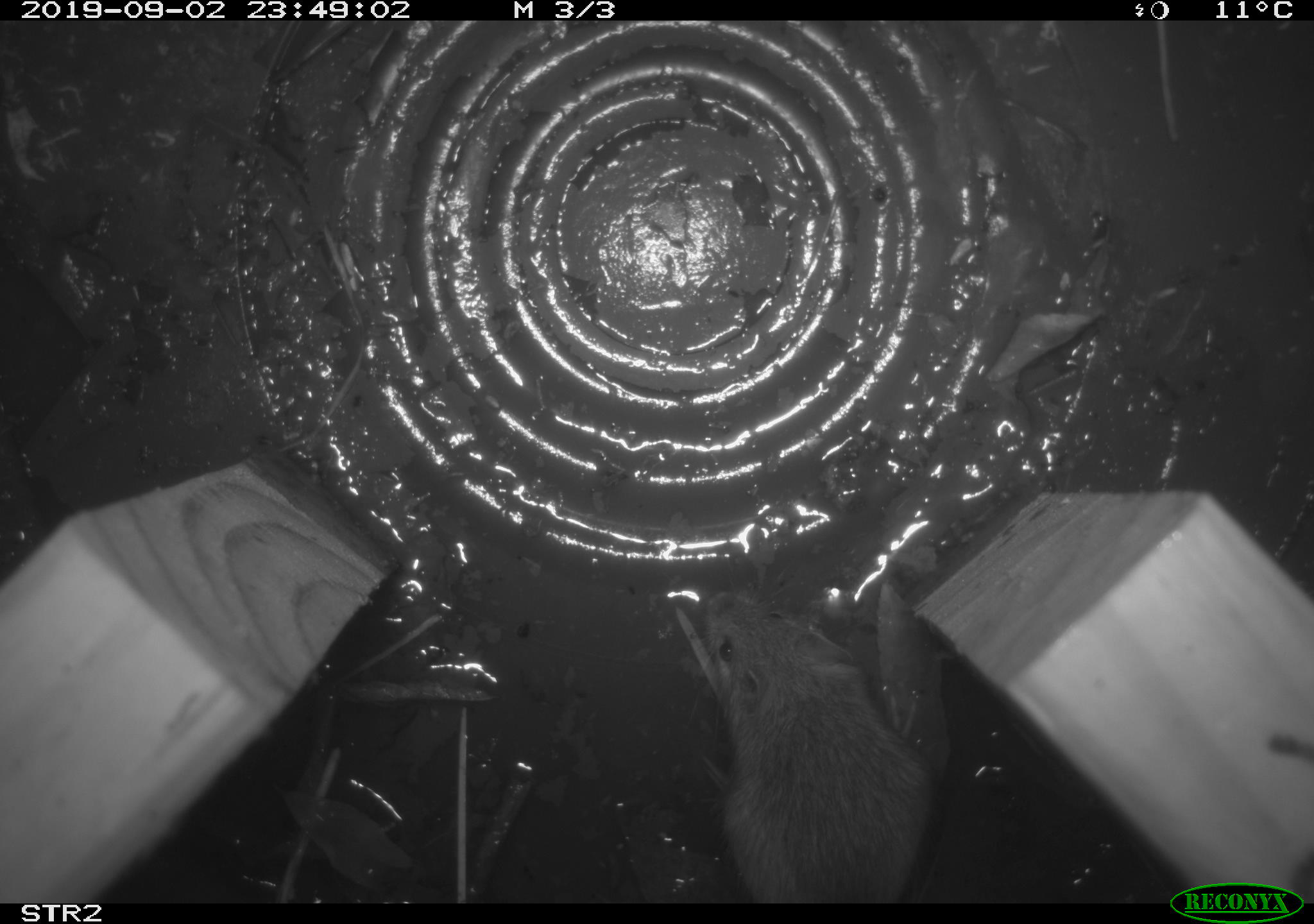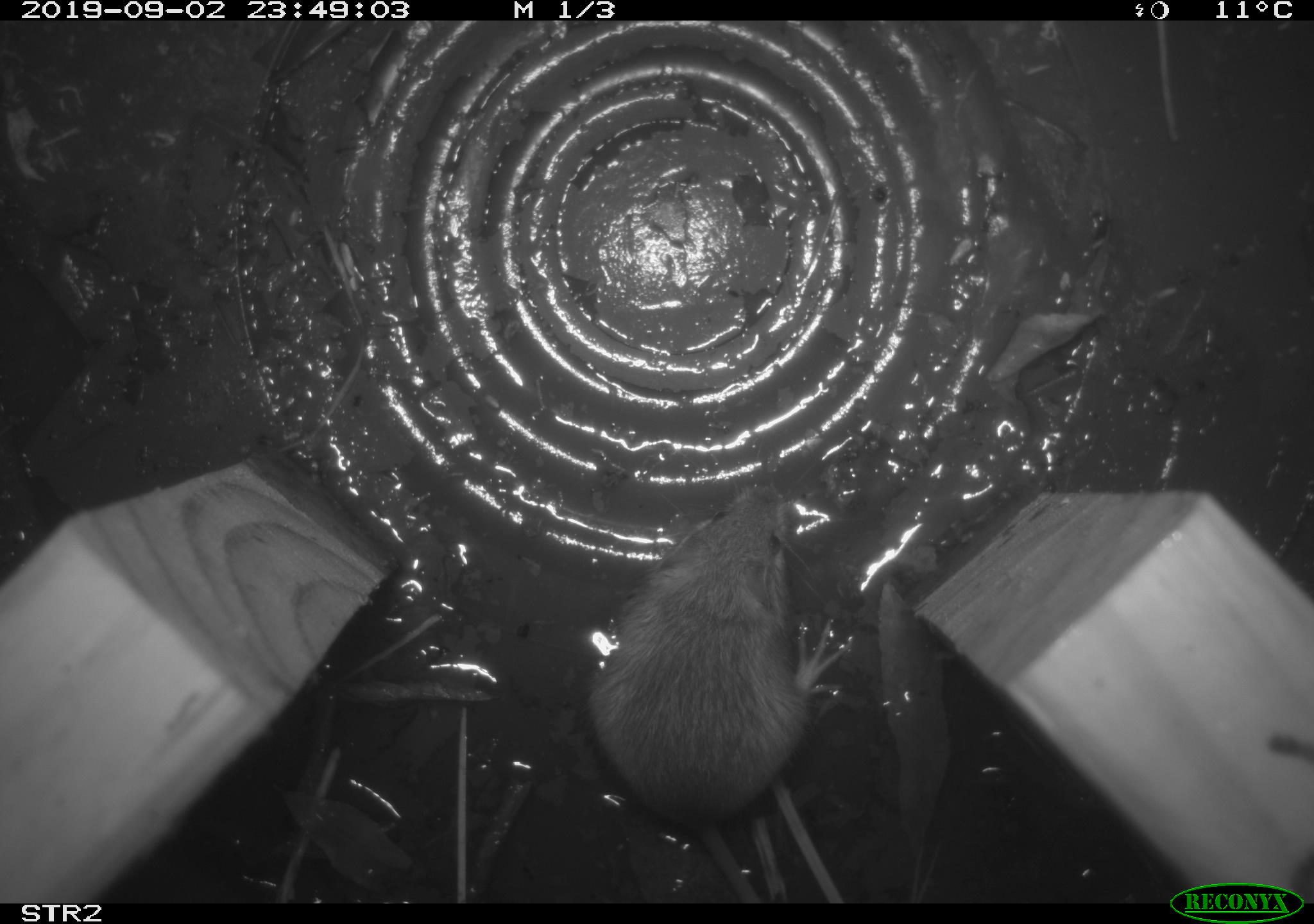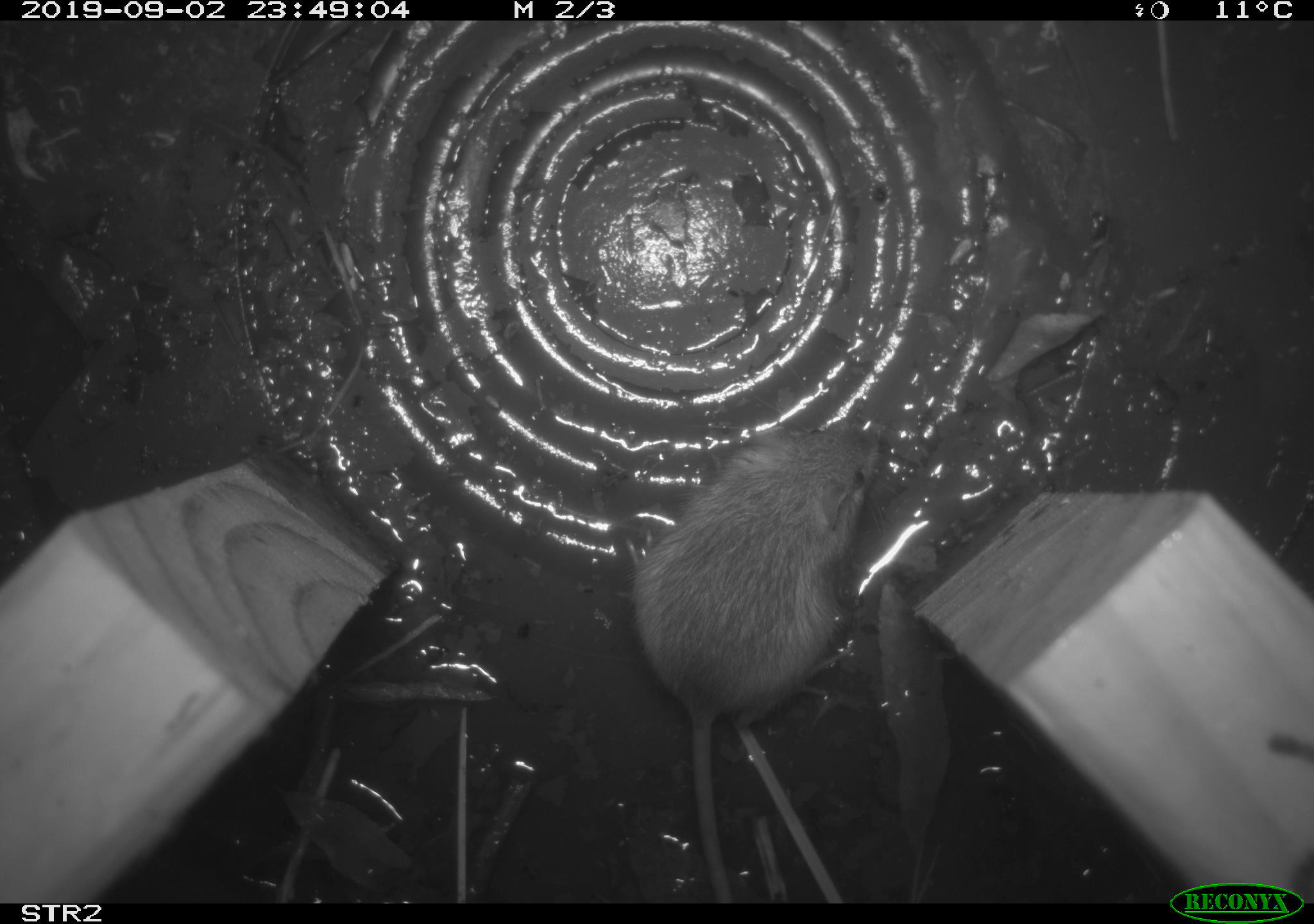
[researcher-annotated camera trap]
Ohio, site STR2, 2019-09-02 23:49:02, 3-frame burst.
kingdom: Animalia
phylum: Chordata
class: Mammalia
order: Rodentia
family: Zapodidae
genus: Napaeozapus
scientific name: Napaeozapus insignis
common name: woodland jumping mouse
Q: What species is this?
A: Woodland jumping mouse (Napaeozapus insignis).